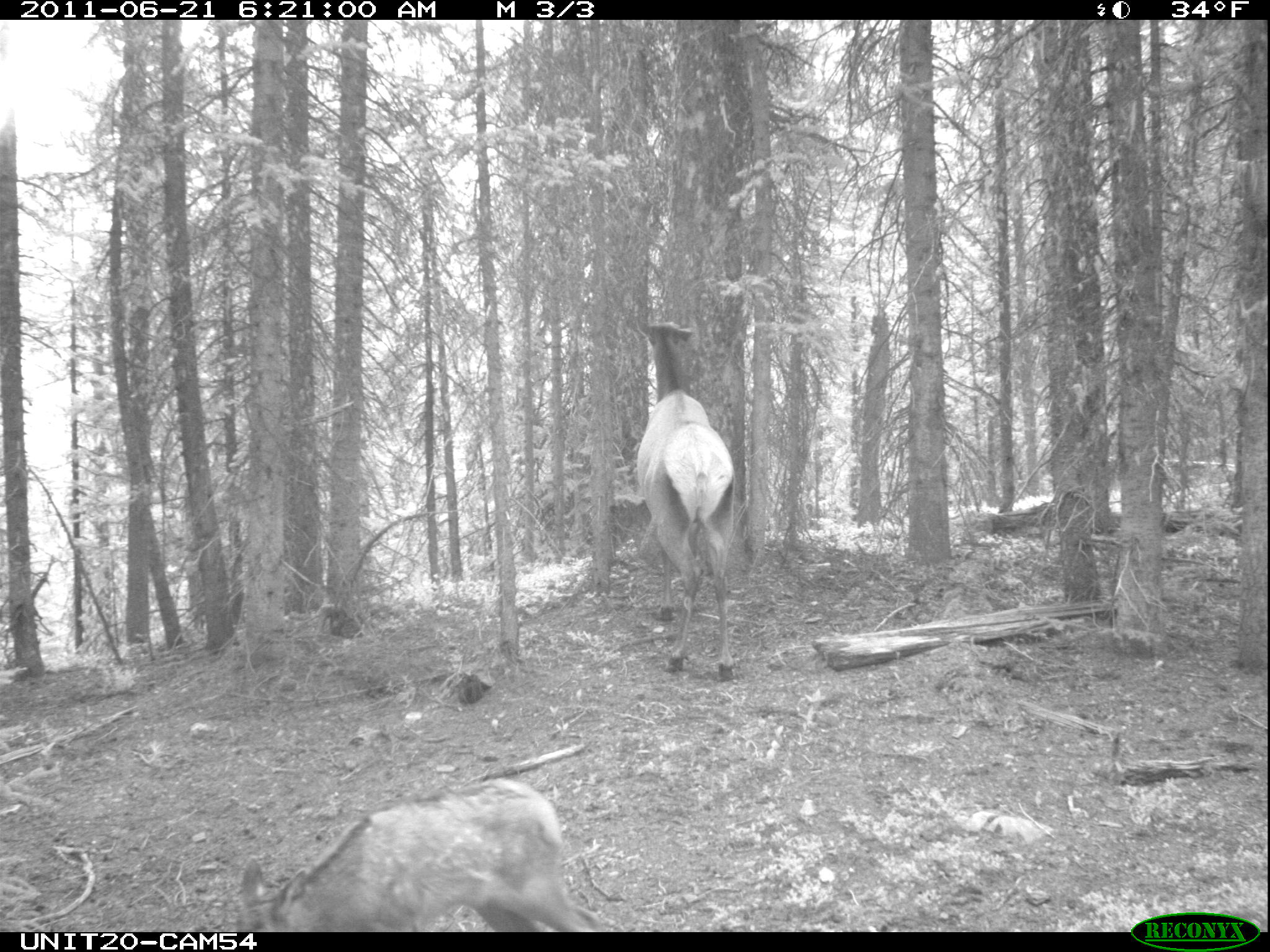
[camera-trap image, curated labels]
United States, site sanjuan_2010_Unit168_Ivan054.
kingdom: Animalia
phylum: Chordata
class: Mammalia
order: Artiodactyla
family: Cervidae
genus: Cervus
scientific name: Cervus elaphus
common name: red deer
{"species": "Cervus elaphus (red deer)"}